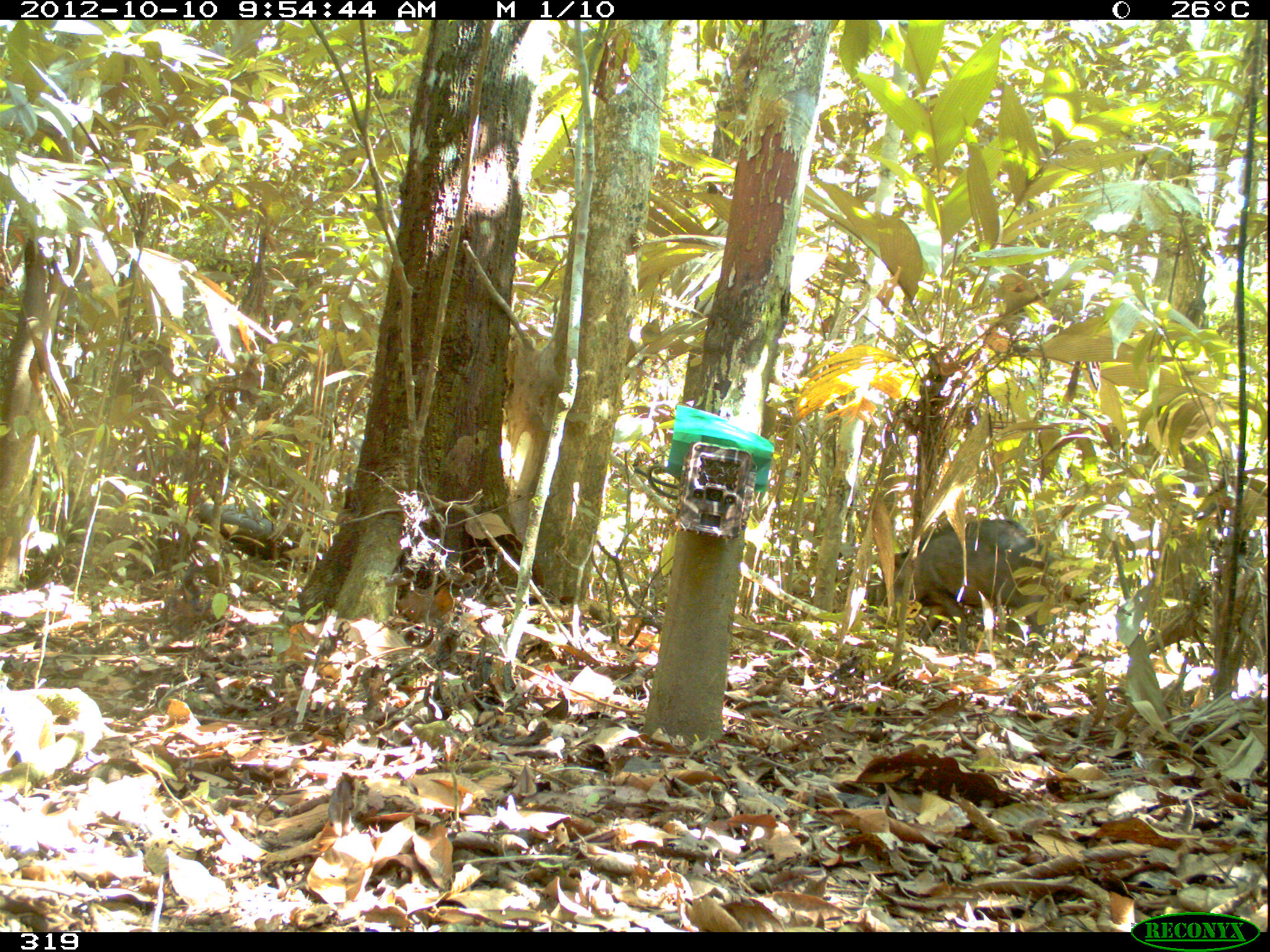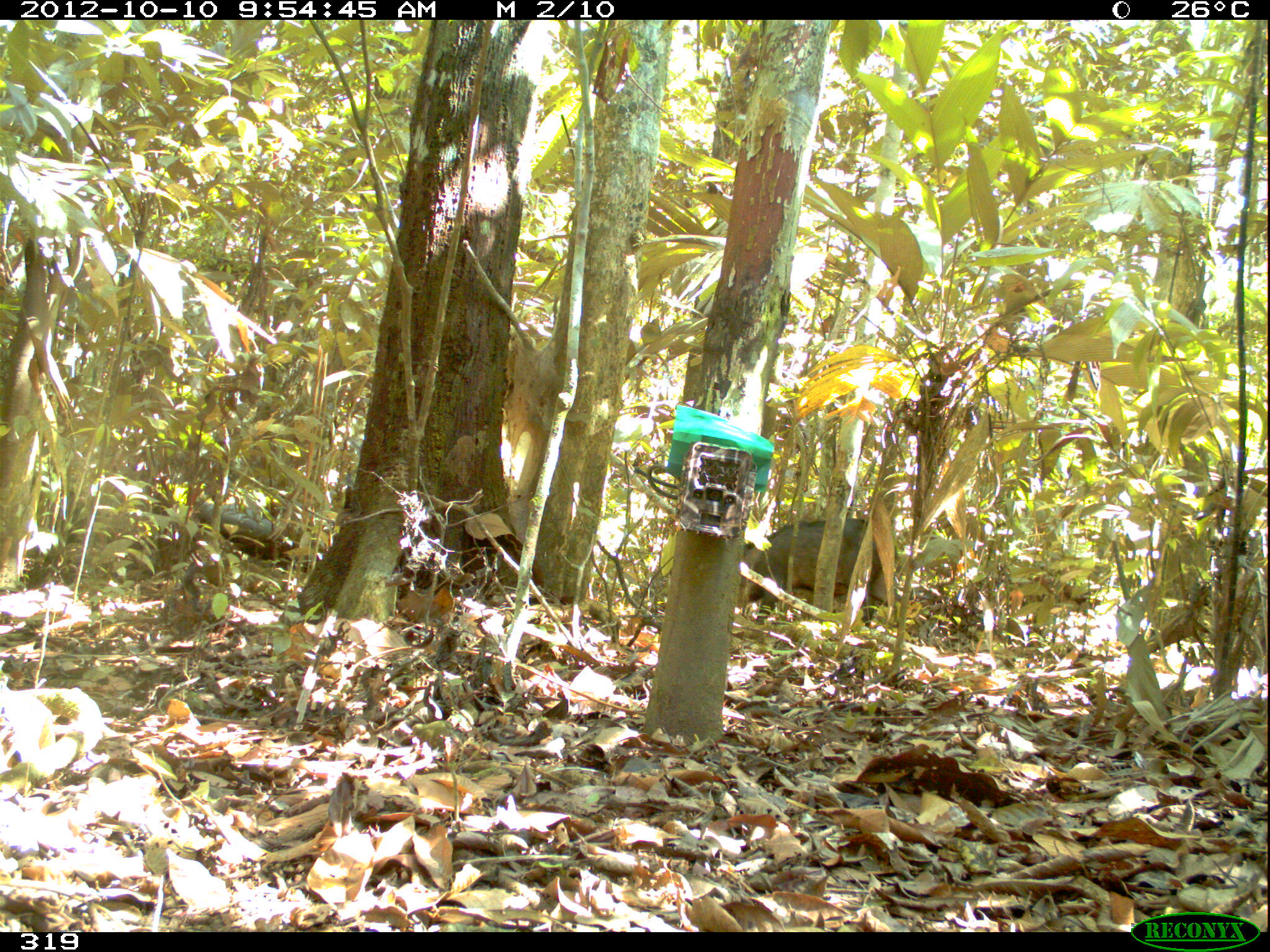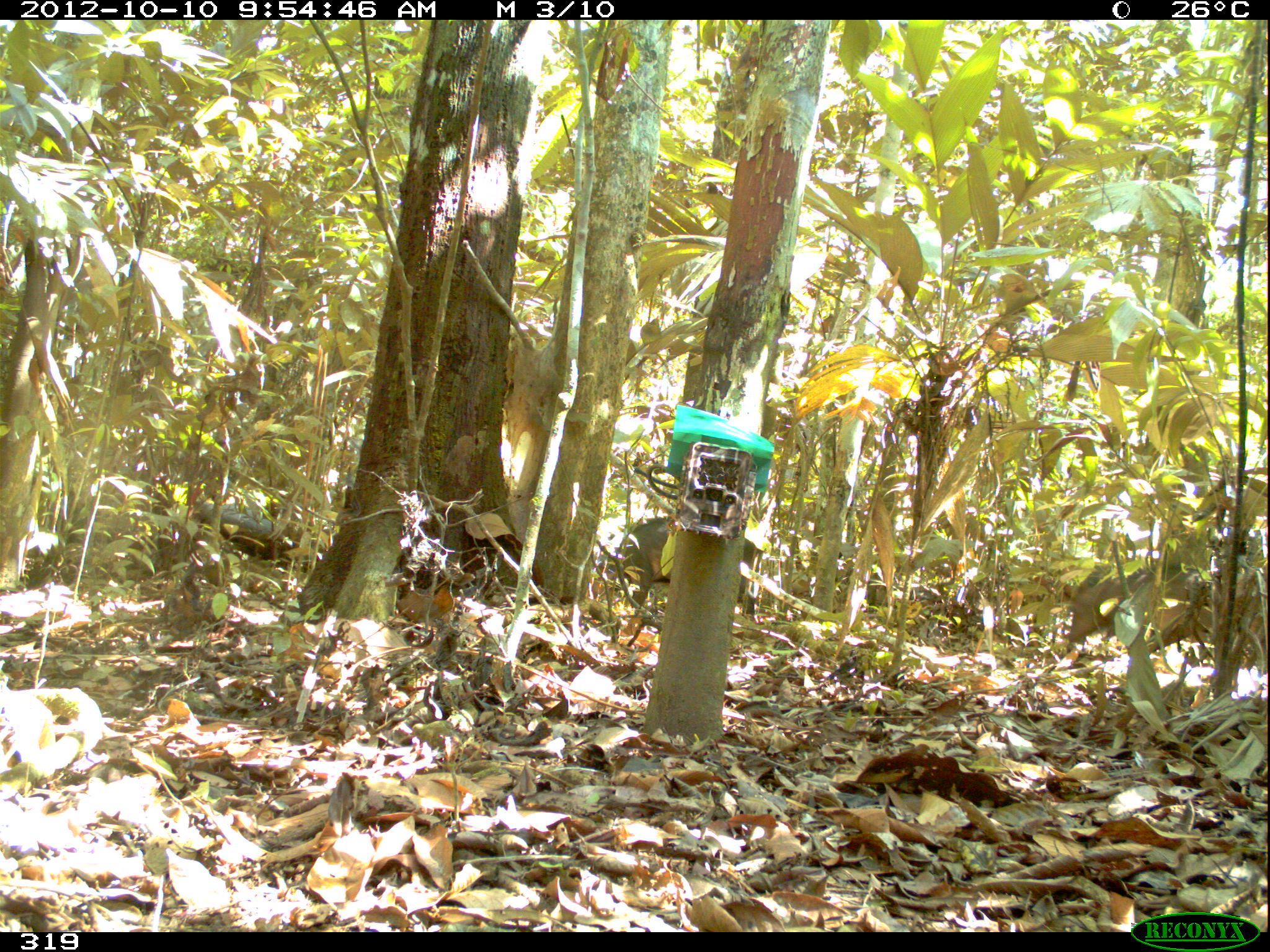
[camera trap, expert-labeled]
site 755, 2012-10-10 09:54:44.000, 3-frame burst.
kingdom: Animalia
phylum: Chordata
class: Mammalia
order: Artiodactyla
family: Tayassuidae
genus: Tayassu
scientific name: Tayassu pecari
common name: white-lipped peccary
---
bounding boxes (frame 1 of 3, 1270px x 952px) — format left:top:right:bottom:
tayassu pecari: 861:514:1060:645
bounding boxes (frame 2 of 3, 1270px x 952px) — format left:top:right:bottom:
tayassu pecari: 729:518:904:626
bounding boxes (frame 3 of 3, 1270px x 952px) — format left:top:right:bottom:
tayassu pecari: 1059:558:1215:654; 622:516:766:619